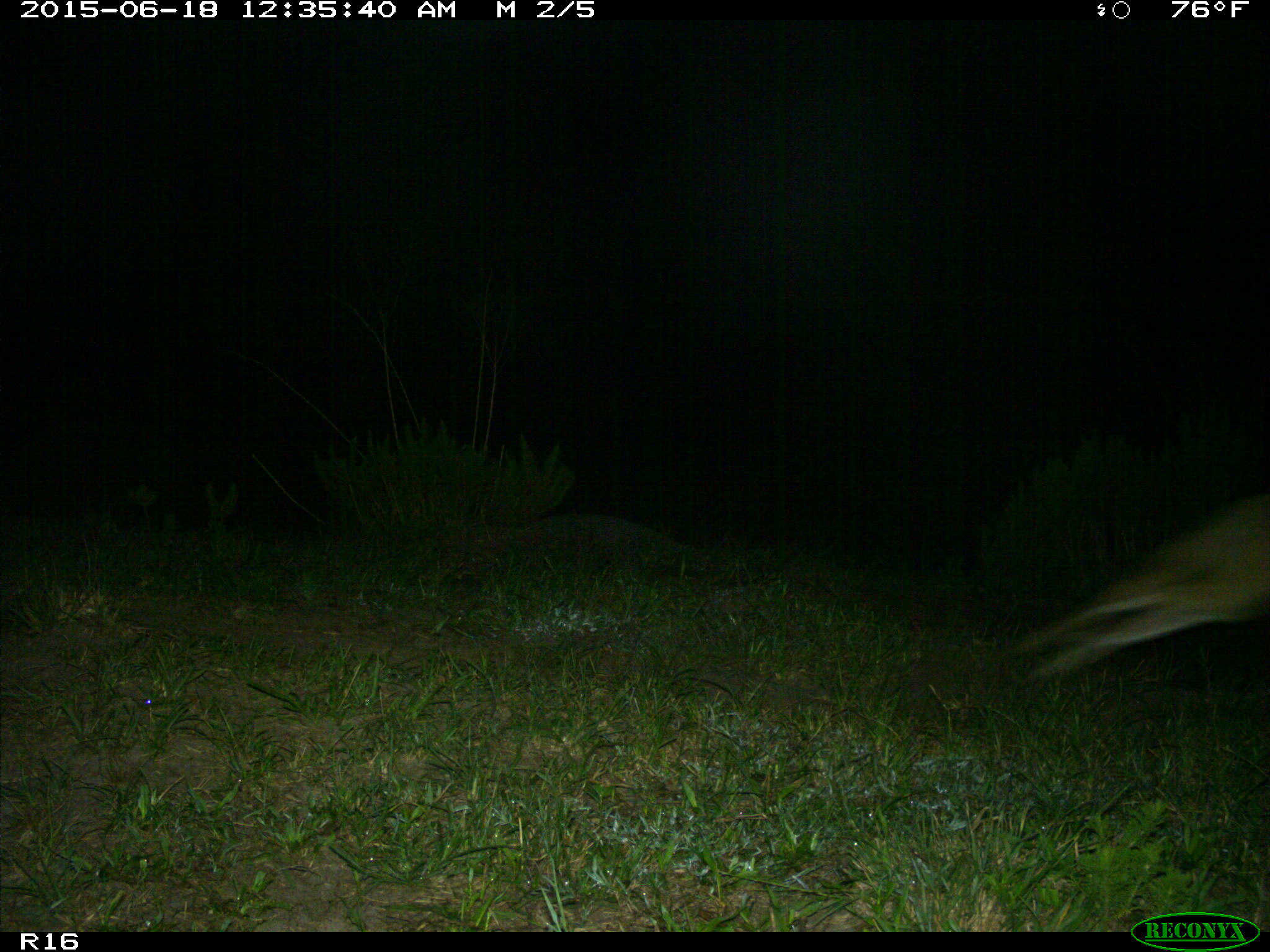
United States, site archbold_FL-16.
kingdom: Animalia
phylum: Chordata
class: Mammalia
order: Carnivora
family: Canidae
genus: Canis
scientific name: Canis latrans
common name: coyote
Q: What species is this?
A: Canis latrans (coyote).